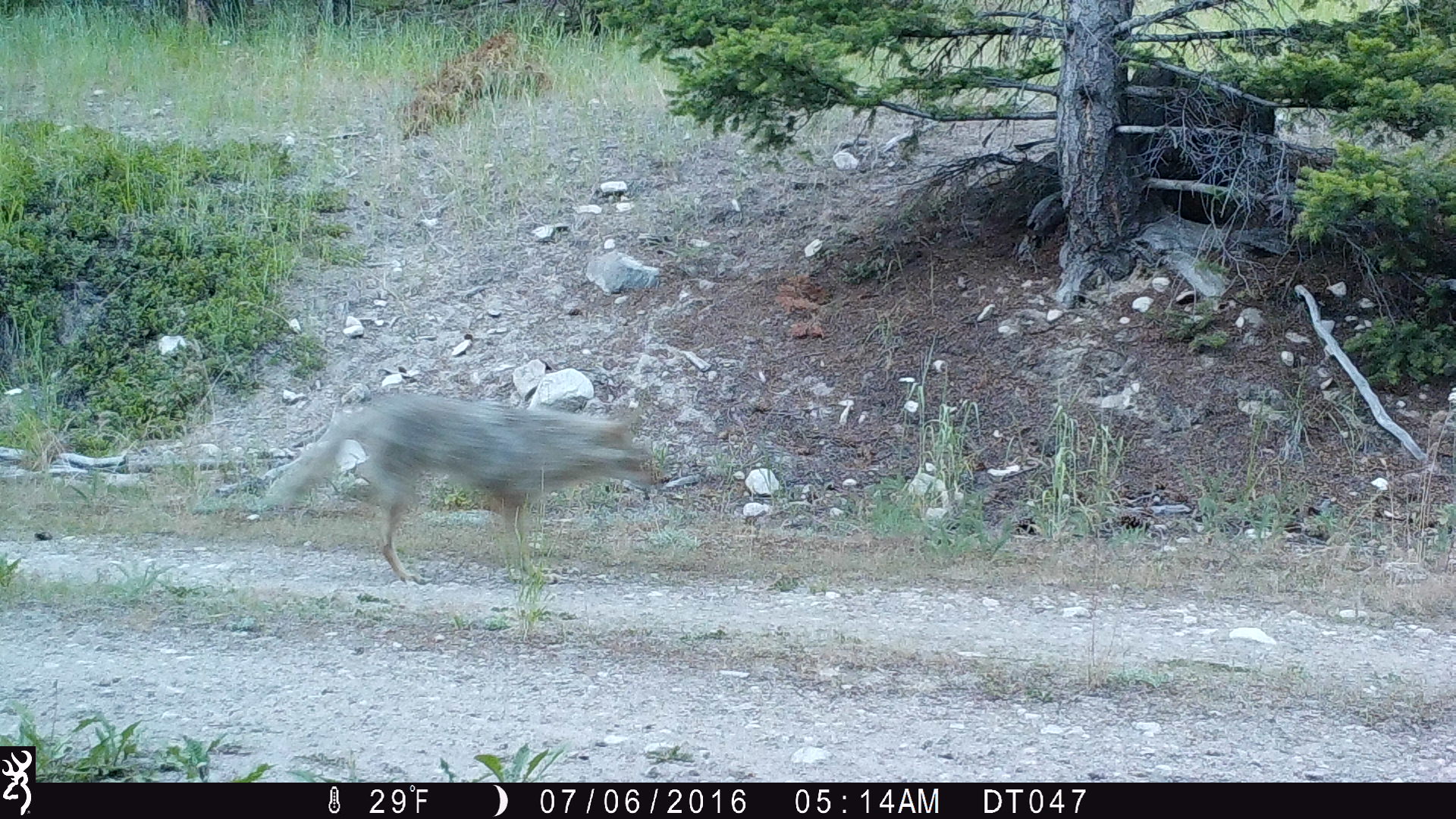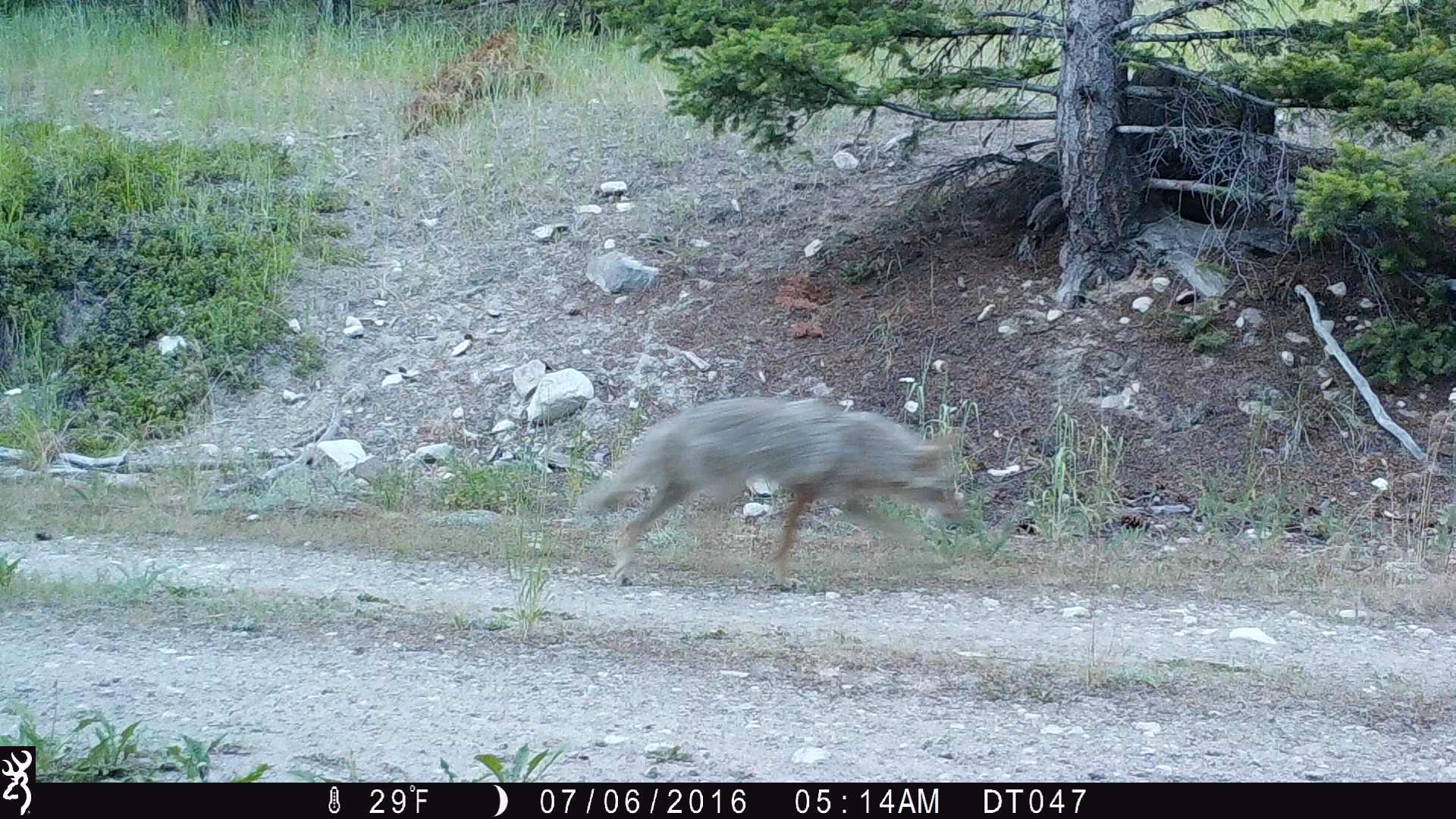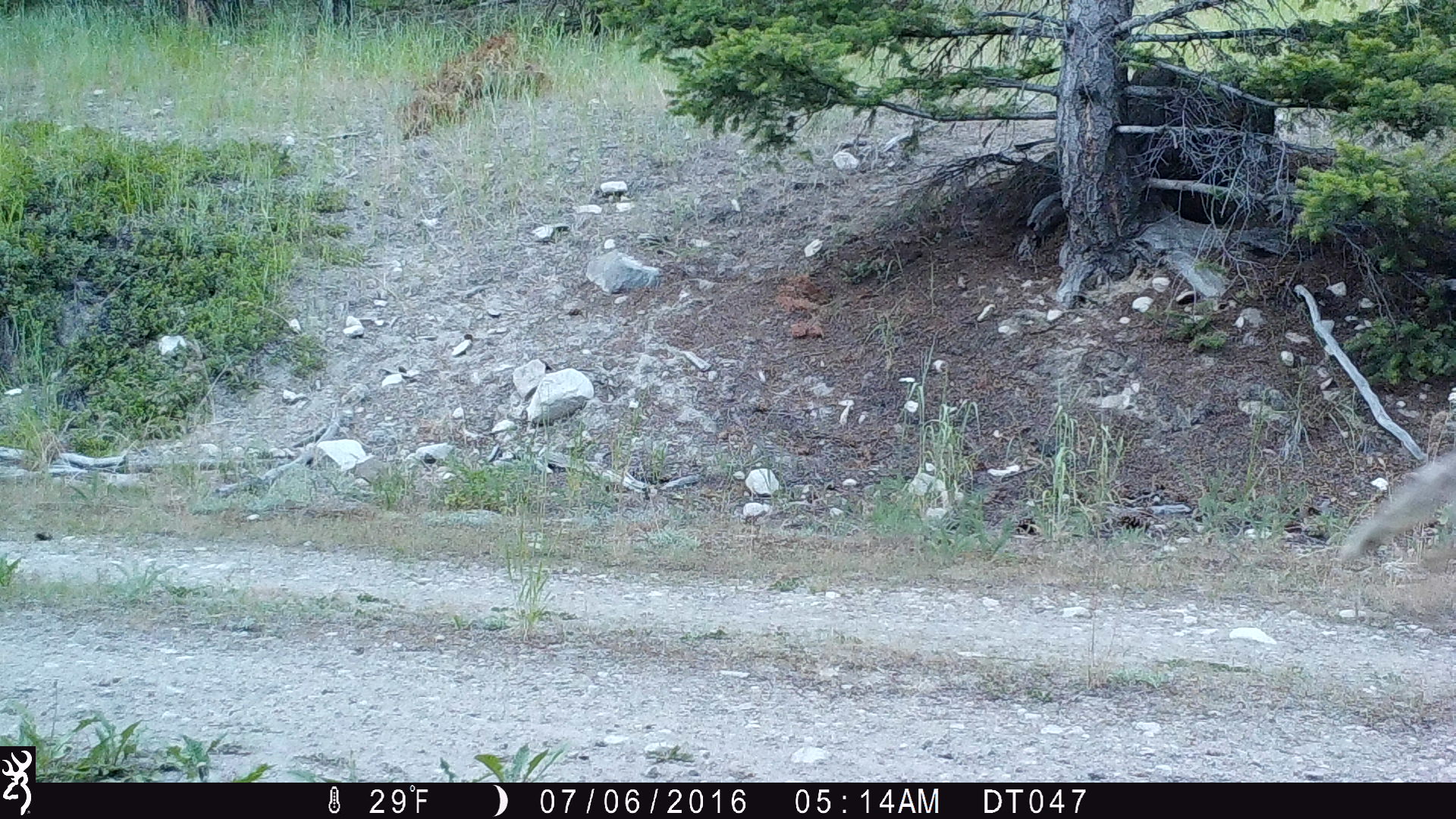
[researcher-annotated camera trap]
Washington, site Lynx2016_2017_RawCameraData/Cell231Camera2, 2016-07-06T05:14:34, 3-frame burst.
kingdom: Animalia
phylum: Chordata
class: Mammalia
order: Carnivora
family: Canidae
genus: Canis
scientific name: Canis latrans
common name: coyote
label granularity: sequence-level